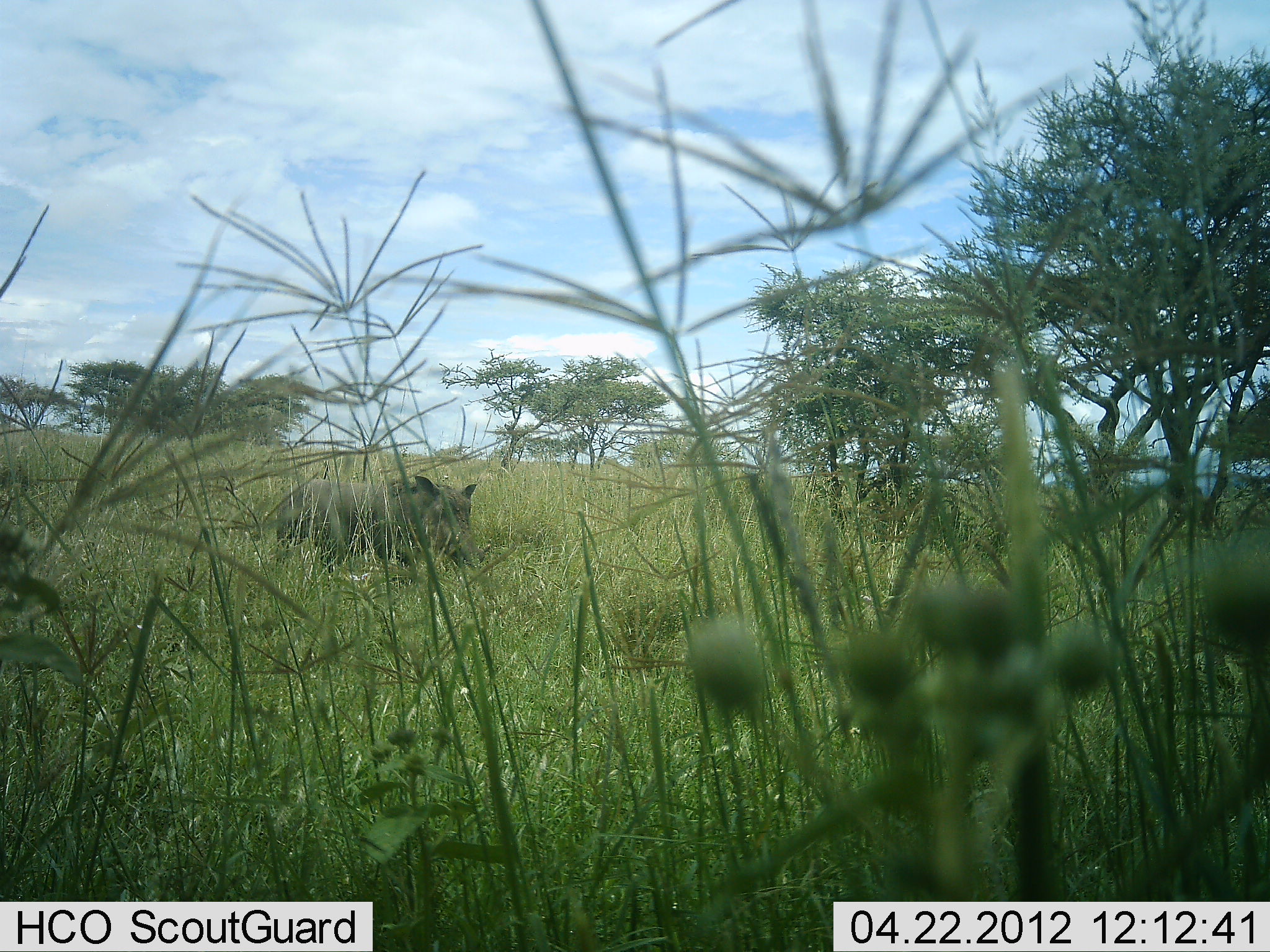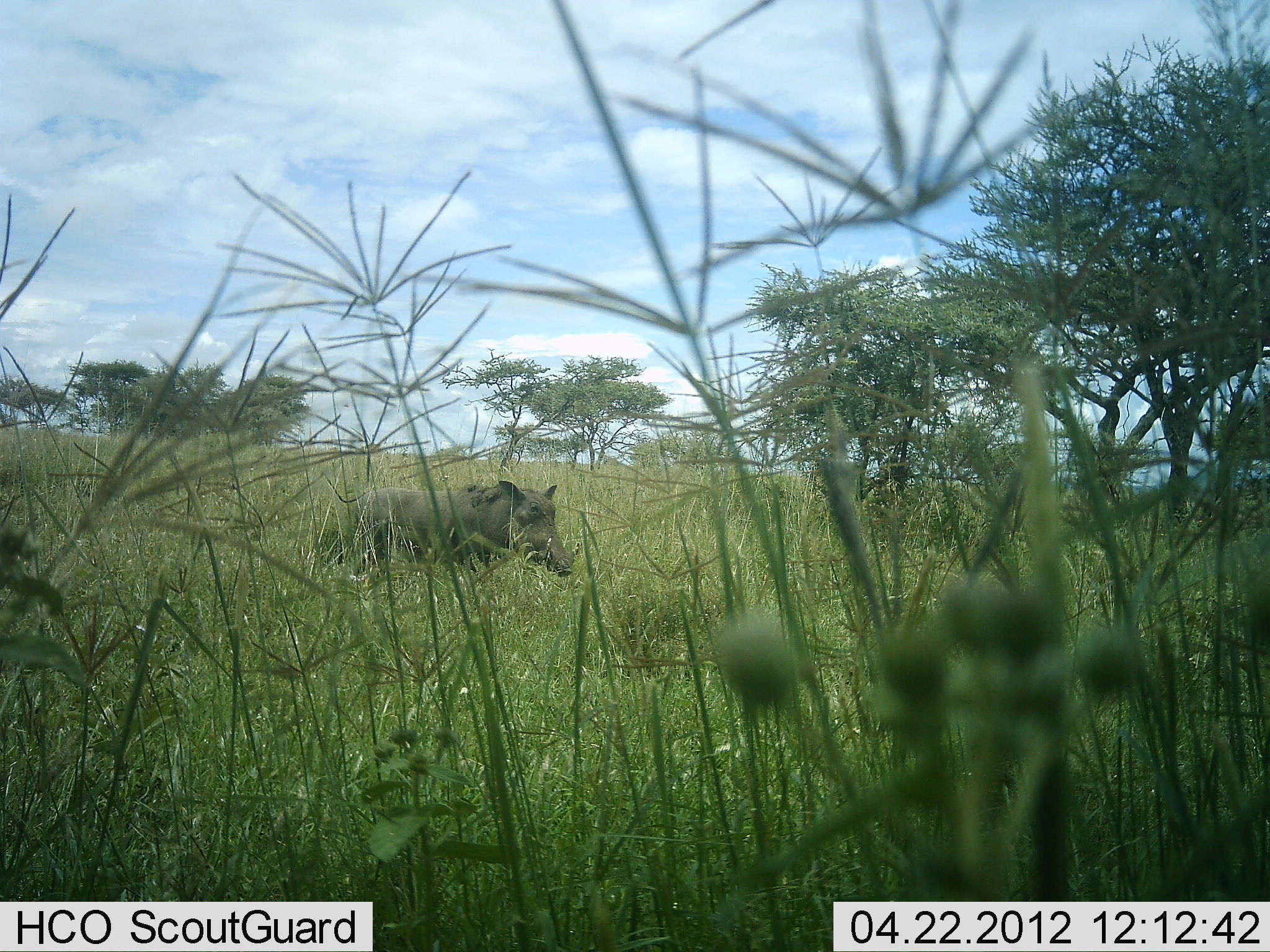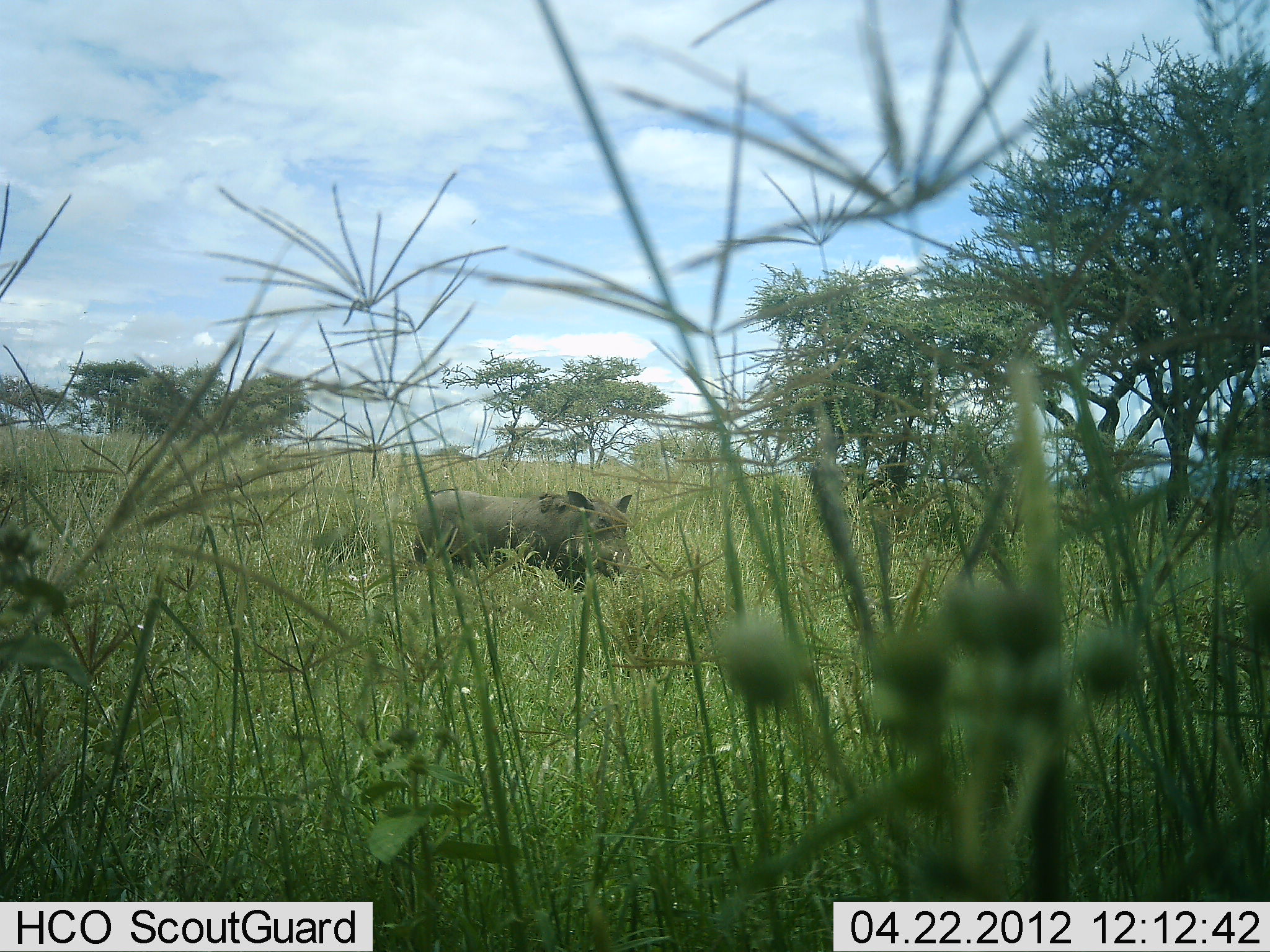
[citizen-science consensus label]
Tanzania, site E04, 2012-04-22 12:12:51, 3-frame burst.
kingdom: Animalia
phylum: Chordata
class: Mammalia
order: Artiodactyla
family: Suidae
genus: Phacochoerus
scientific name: Phacochoerus africanus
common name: warthog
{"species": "warthog (Phacochoerus africanus)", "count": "1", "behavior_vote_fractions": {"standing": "8%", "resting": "0%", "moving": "88%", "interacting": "0%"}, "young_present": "4%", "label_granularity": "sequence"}